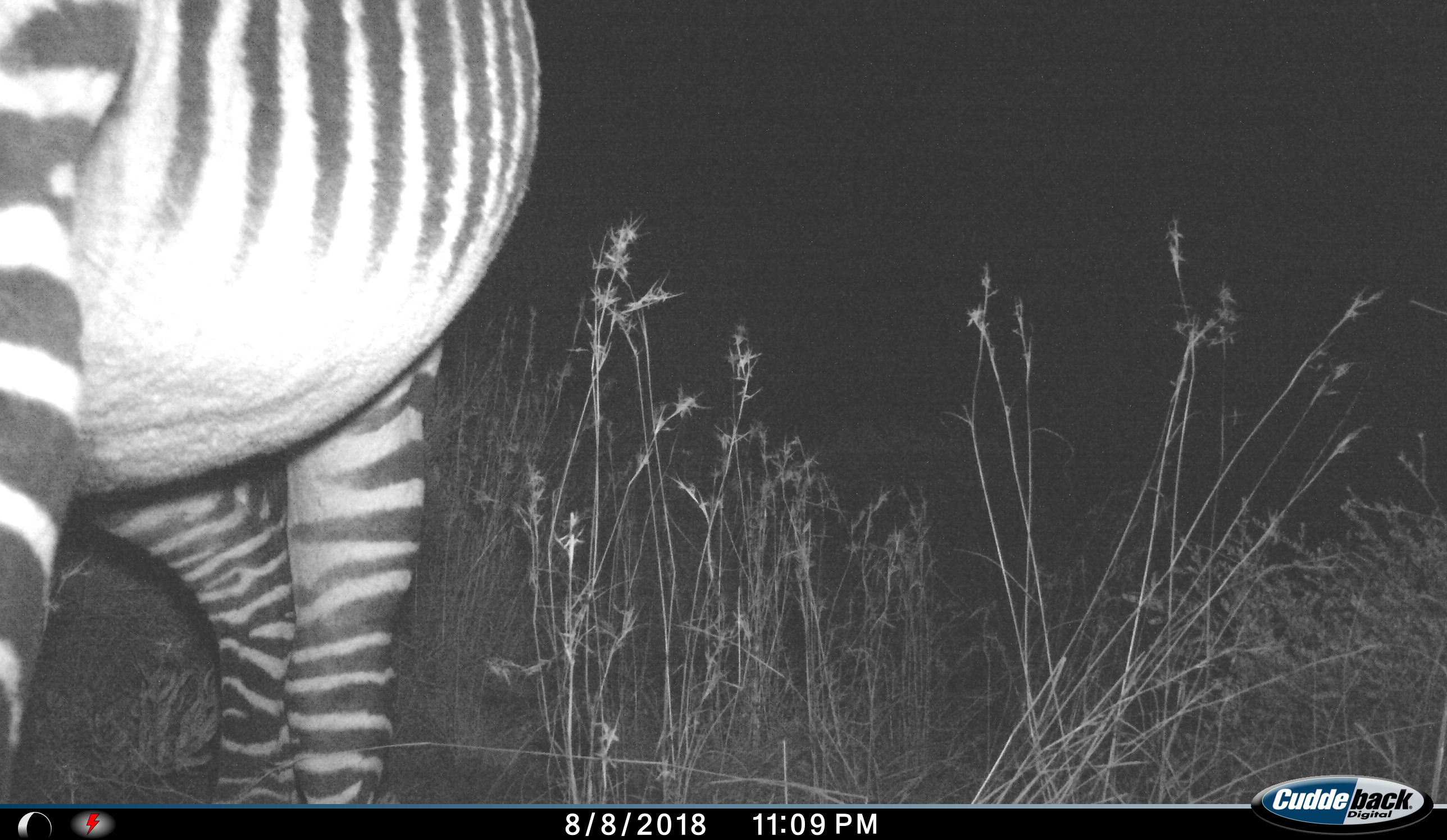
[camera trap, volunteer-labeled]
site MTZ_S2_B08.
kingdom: Animalia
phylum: Chordata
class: Mammalia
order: Perissodactyla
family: Equidae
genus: Equus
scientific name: Equus zebra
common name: mountain zebra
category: zebramountain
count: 1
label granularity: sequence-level